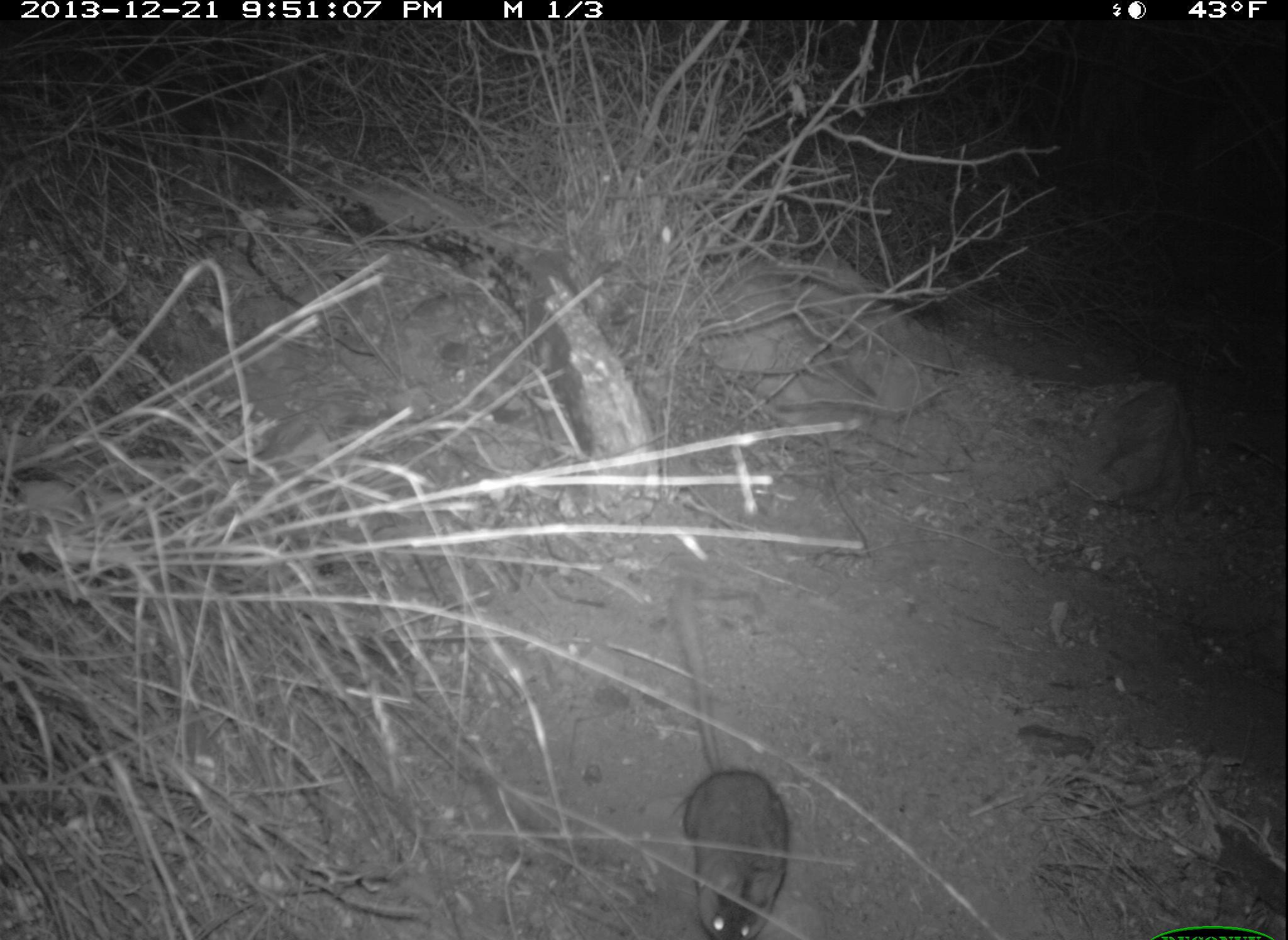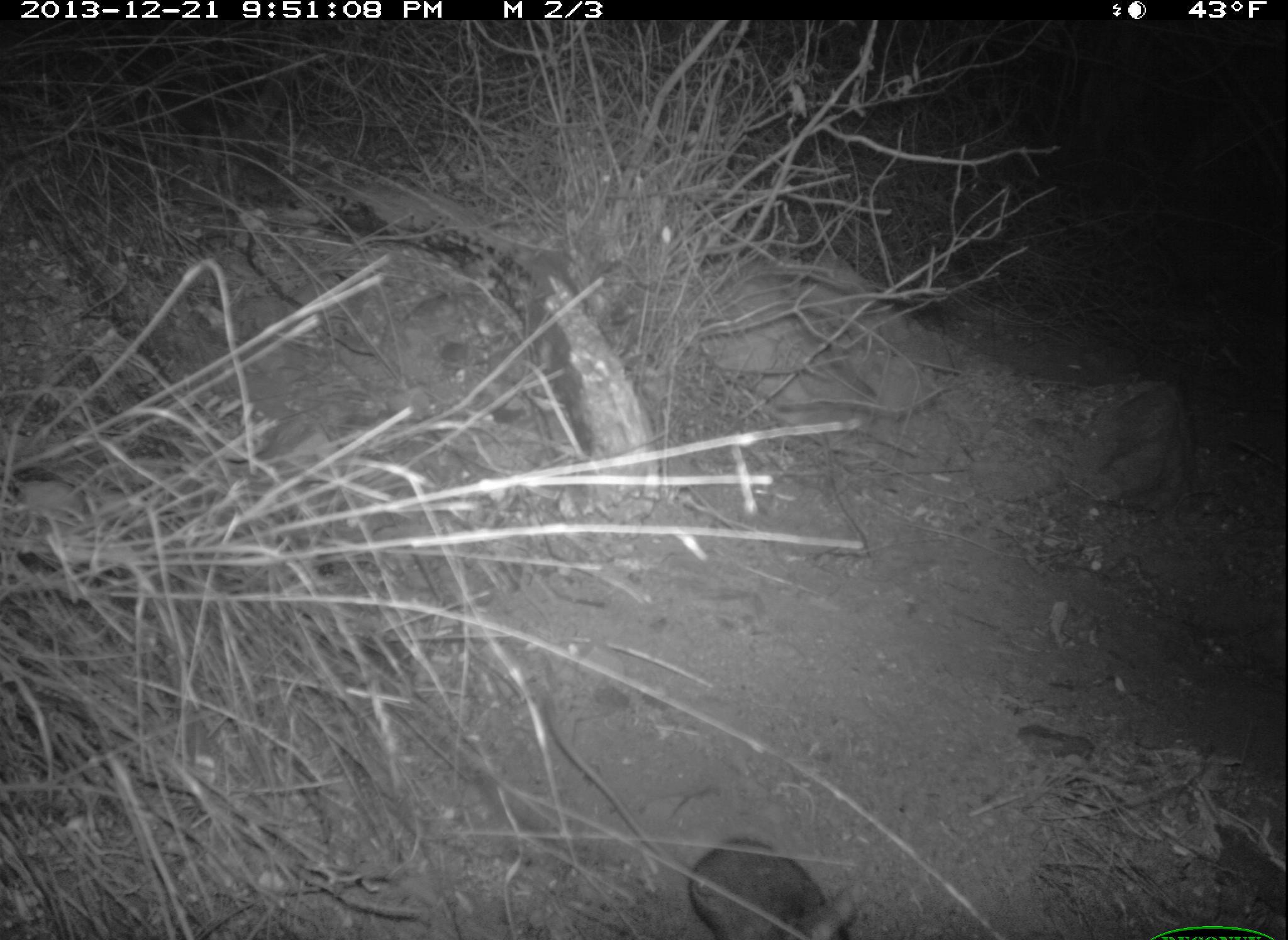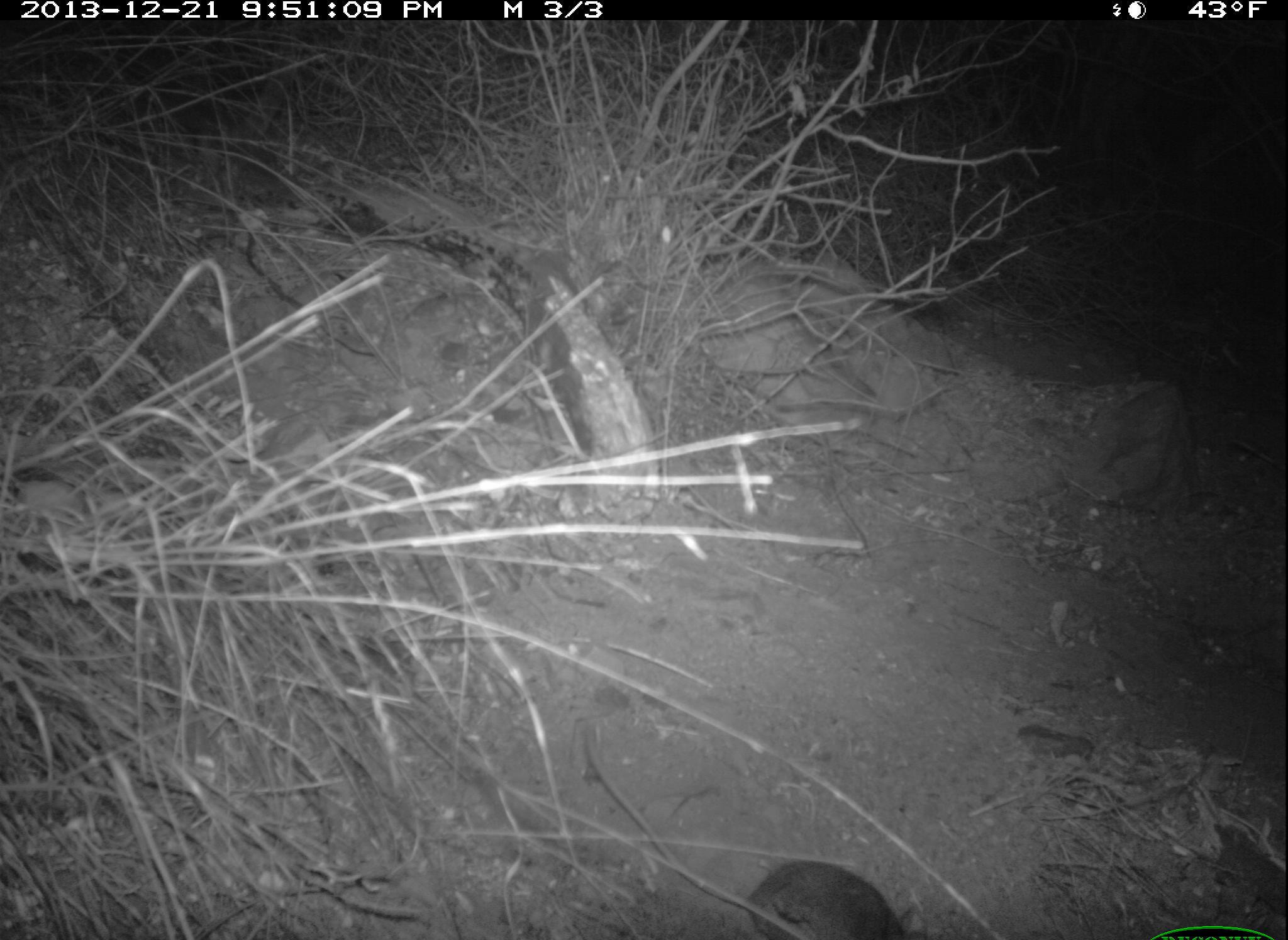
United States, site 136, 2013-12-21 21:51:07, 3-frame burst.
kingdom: Animalia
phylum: Chordata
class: Mammalia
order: Rodentia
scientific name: Rodentia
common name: rodent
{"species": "rodent (Rodentia)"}